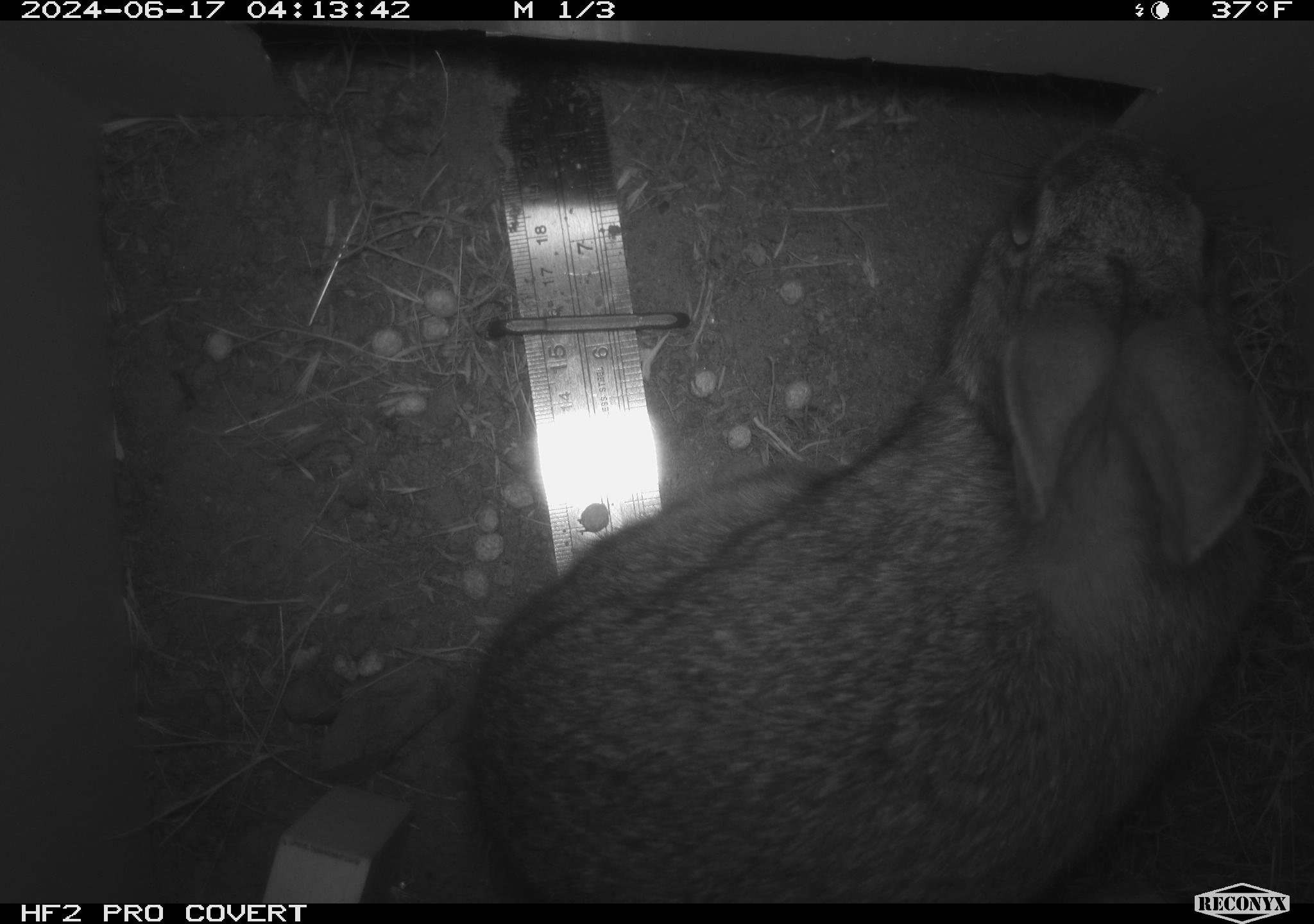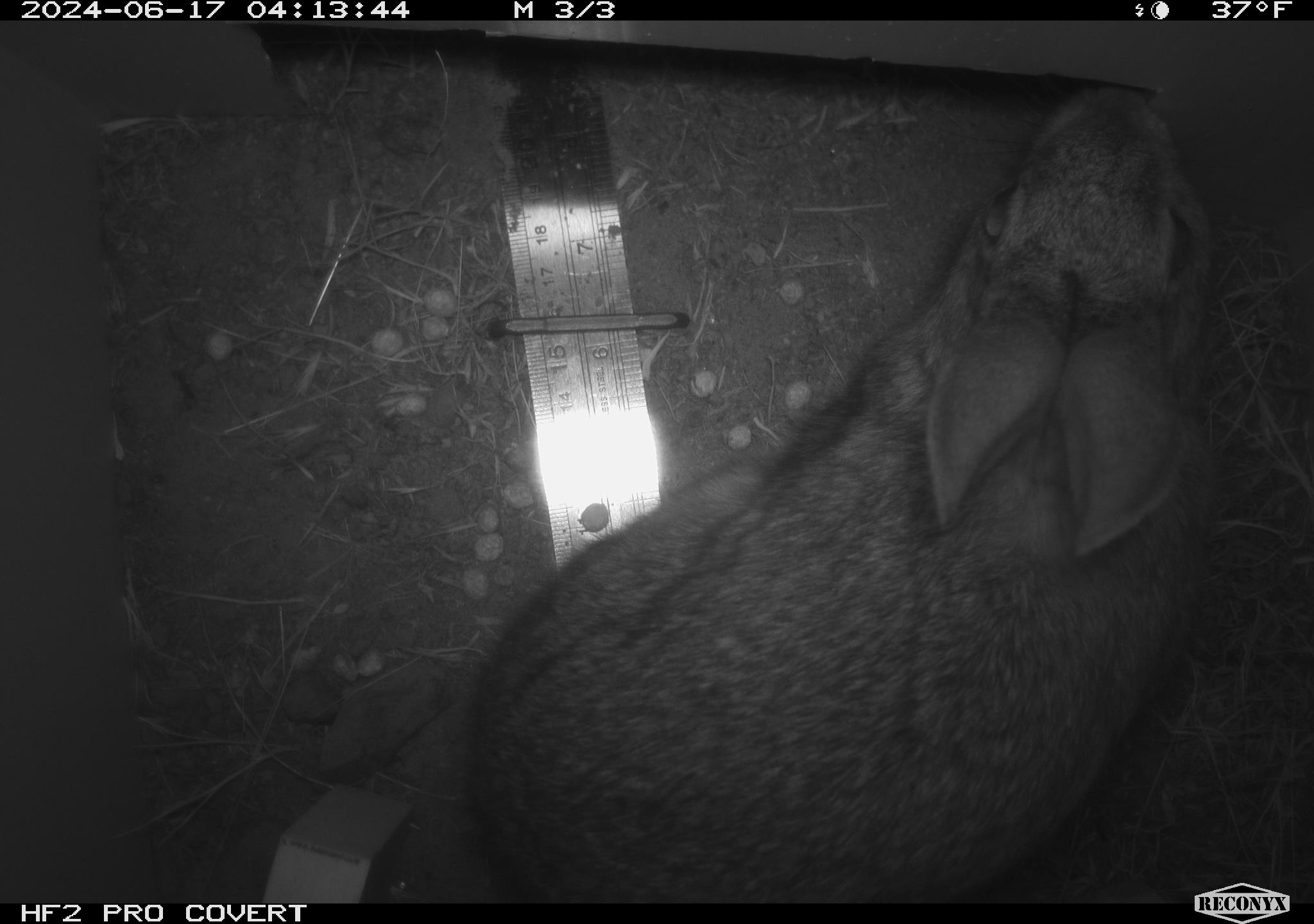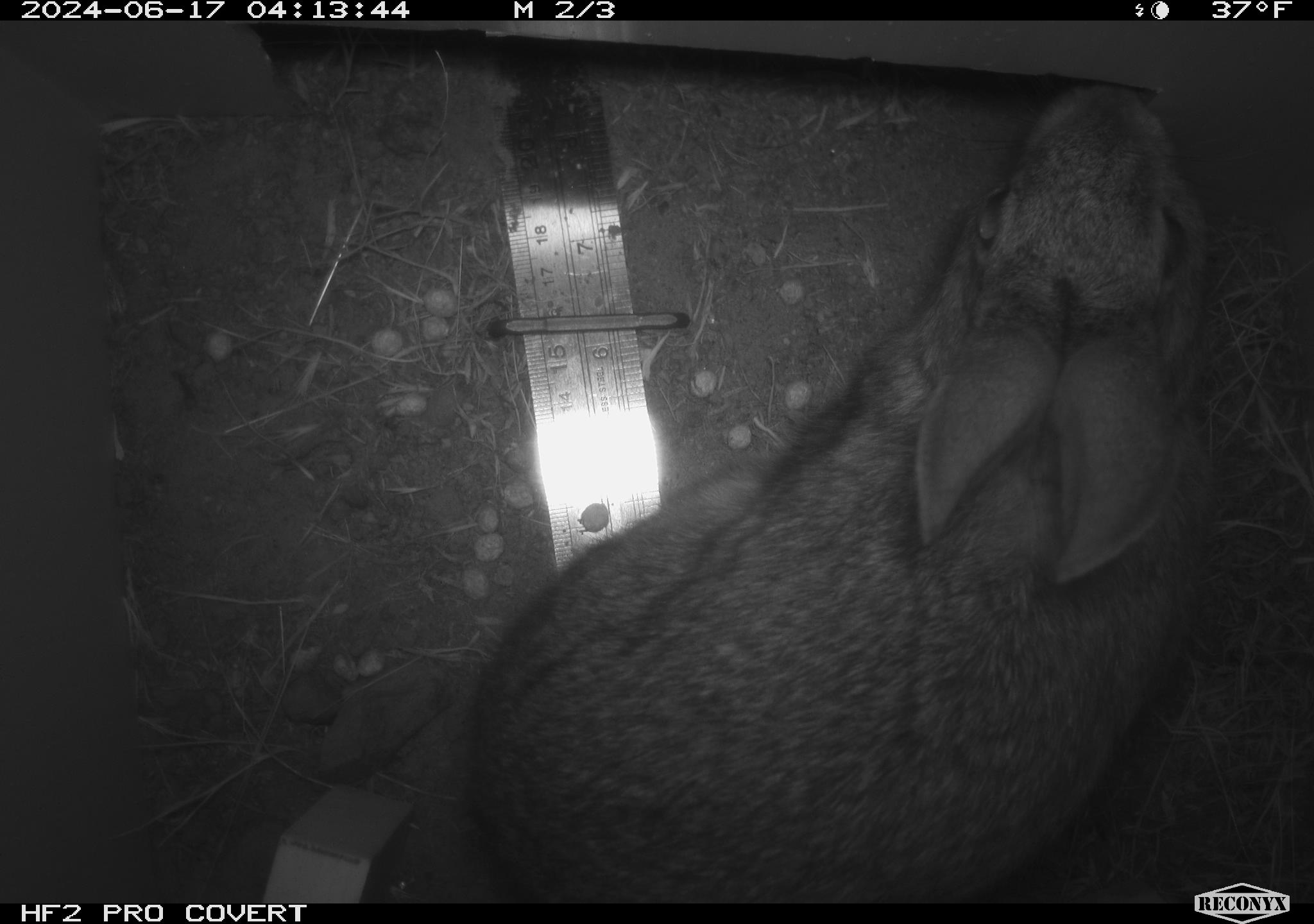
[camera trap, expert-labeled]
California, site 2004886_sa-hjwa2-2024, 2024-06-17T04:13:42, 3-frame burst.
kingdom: Animalia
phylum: Chordata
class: Mammalia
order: Lagomorpha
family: Leporidae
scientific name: Leporidae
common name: rabbit or hare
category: rabbit and hare family